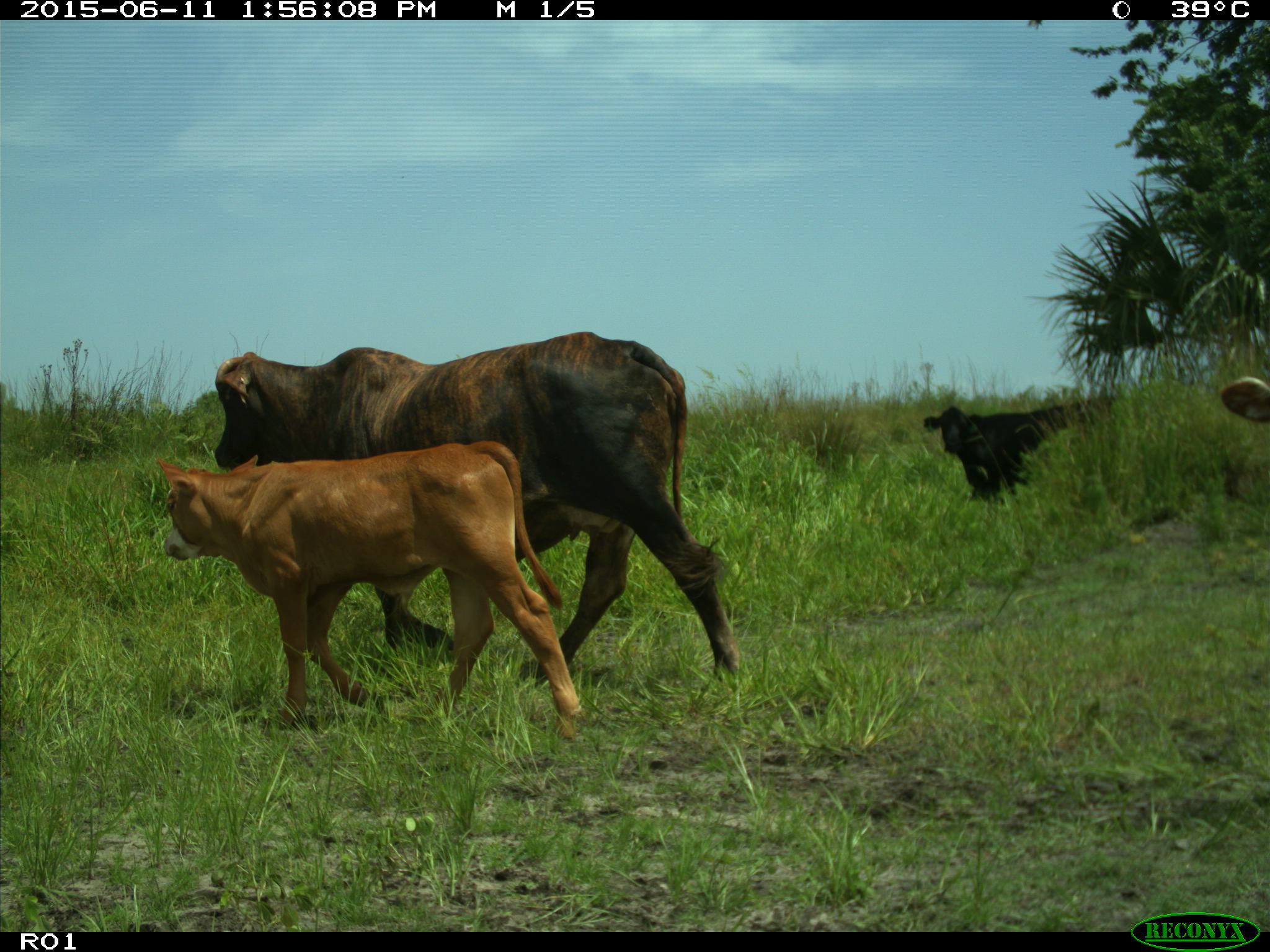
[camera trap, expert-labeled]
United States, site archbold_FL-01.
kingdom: Animalia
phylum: Chordata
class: Mammalia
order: Artiodactyla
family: Bovidae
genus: Bos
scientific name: Bos taurus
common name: domestic cow